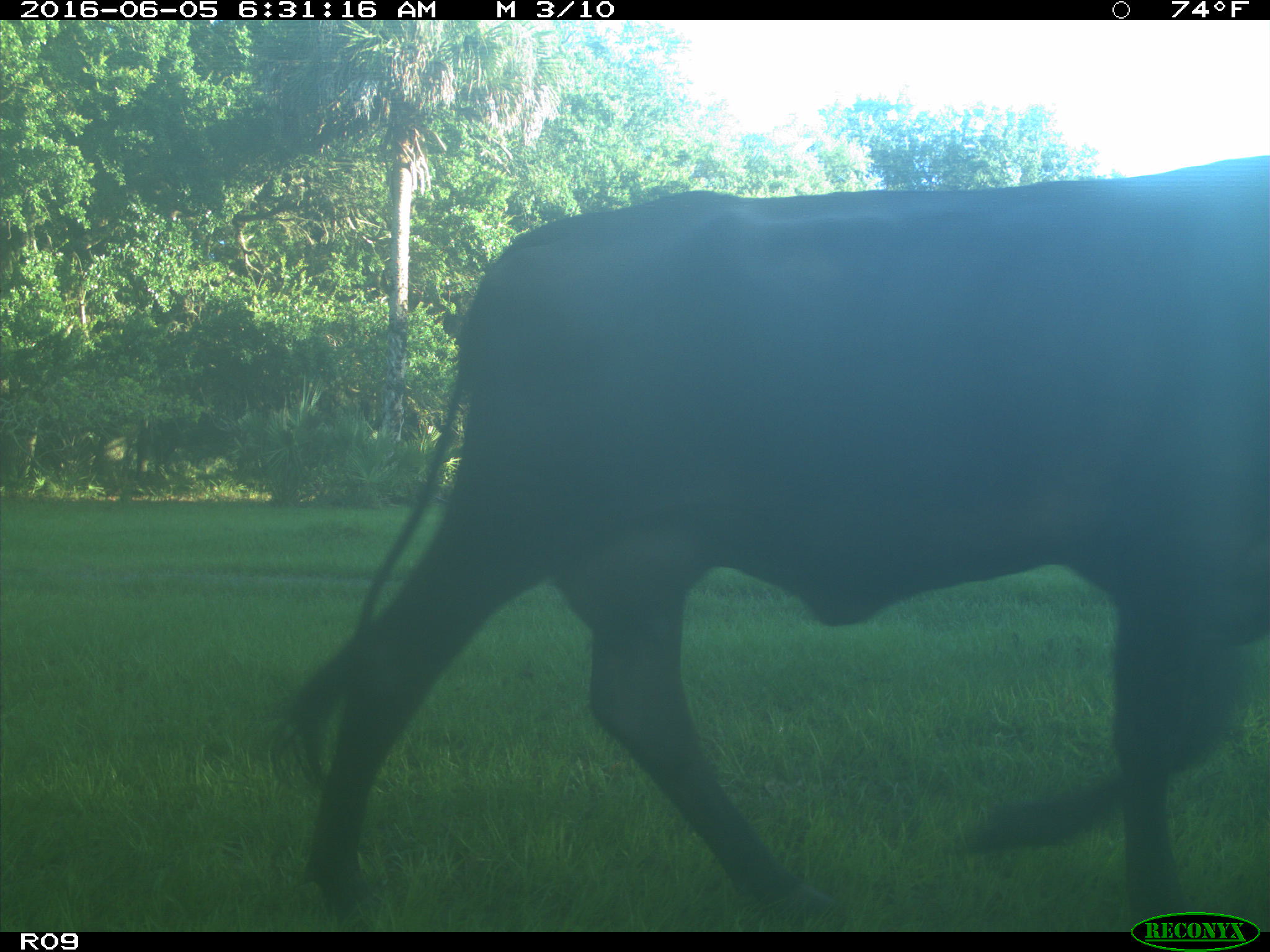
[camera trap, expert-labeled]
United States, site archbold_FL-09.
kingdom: Animalia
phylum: Chordata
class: Mammalia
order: Artiodactyla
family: Bovidae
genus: Bos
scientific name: Bos taurus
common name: domestic cow